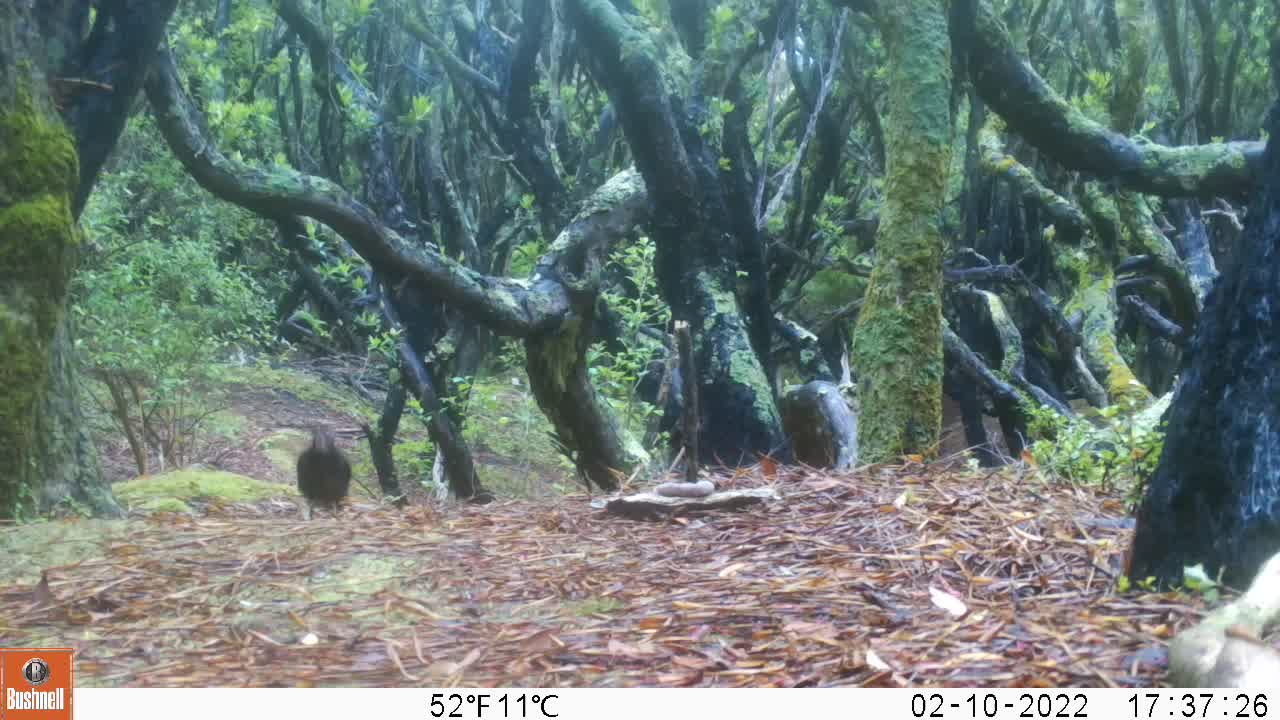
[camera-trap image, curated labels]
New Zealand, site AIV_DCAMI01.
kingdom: Animalia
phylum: Chordata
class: Aves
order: Passeriformes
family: Turdidae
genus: Turdus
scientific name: Turdus merula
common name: eurasian blackbird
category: blackbird